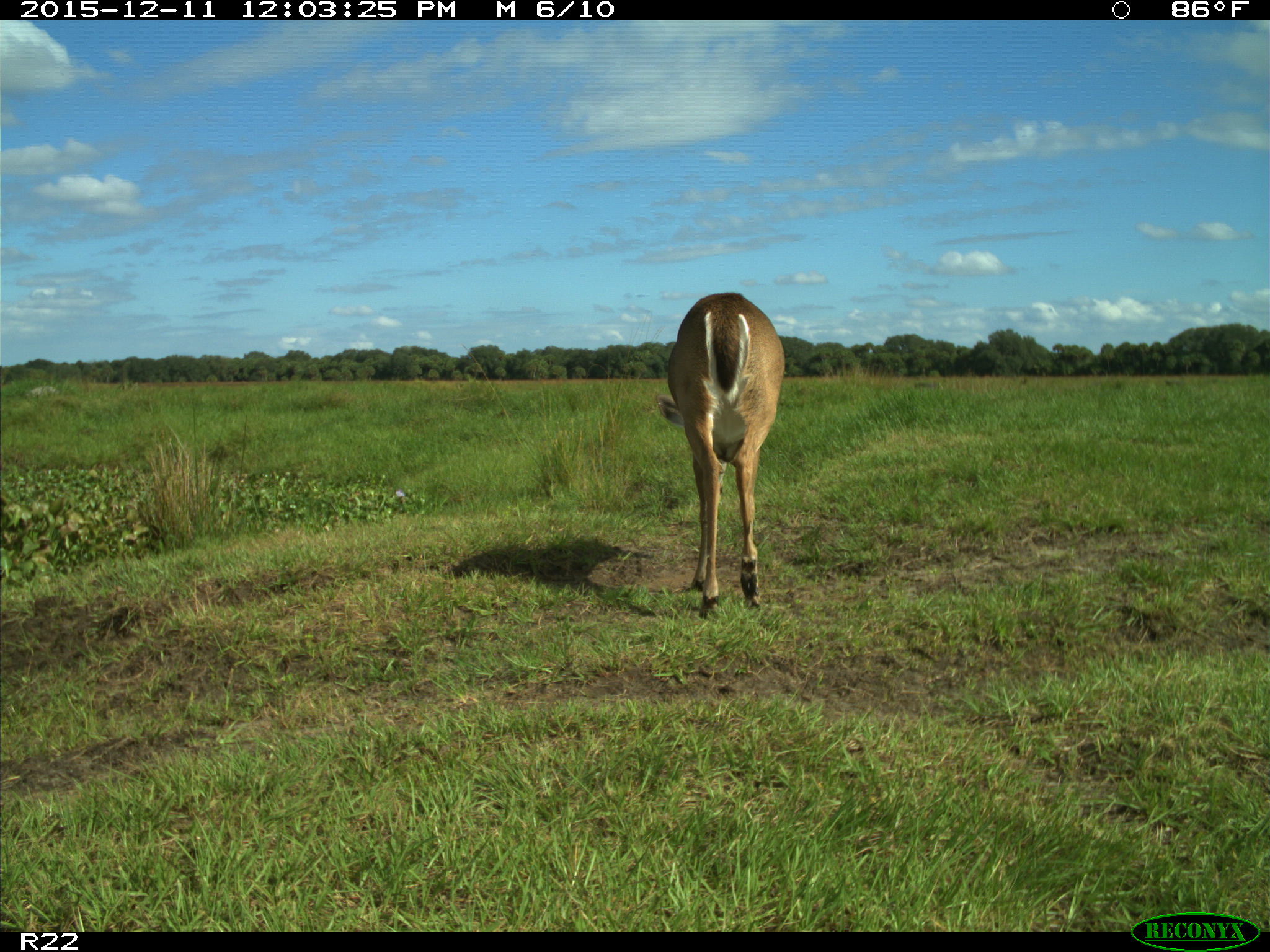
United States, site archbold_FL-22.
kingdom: Animalia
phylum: Chordata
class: Mammalia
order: Artiodactyla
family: Cervidae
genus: Odocoileus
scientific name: Odocoileus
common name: deer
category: unidentified deer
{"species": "unidentified deer (deer) (Odocoileus)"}